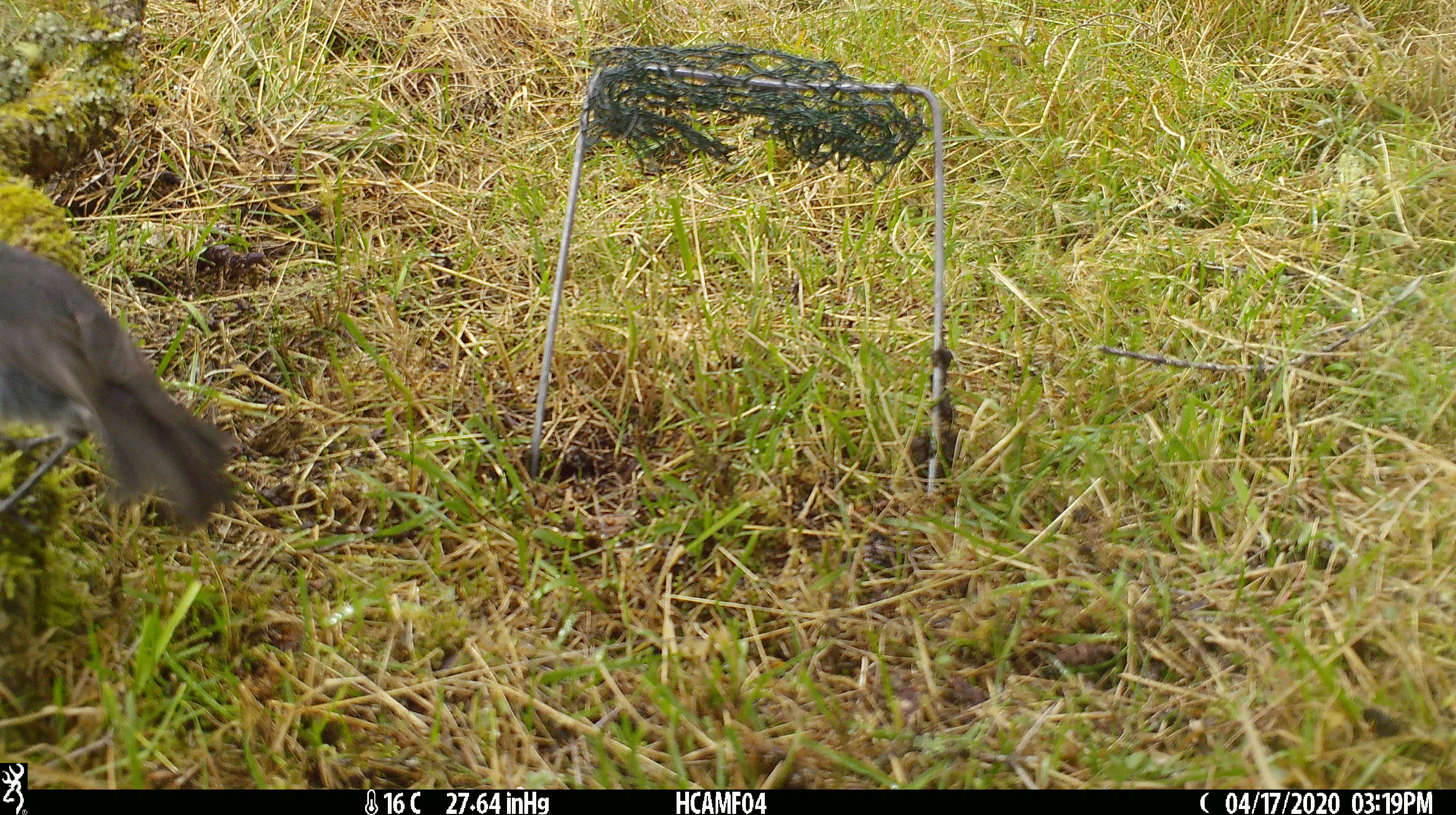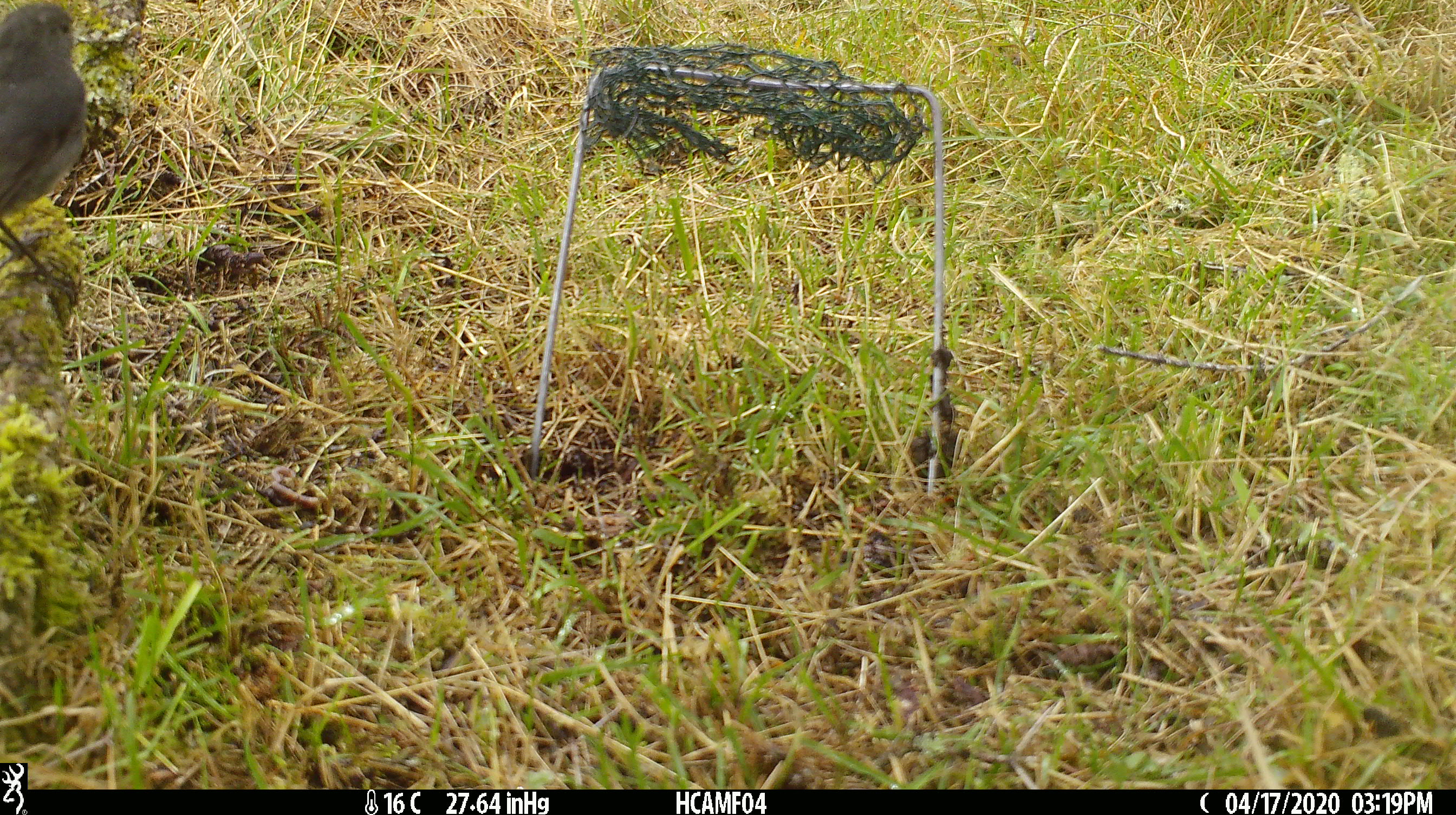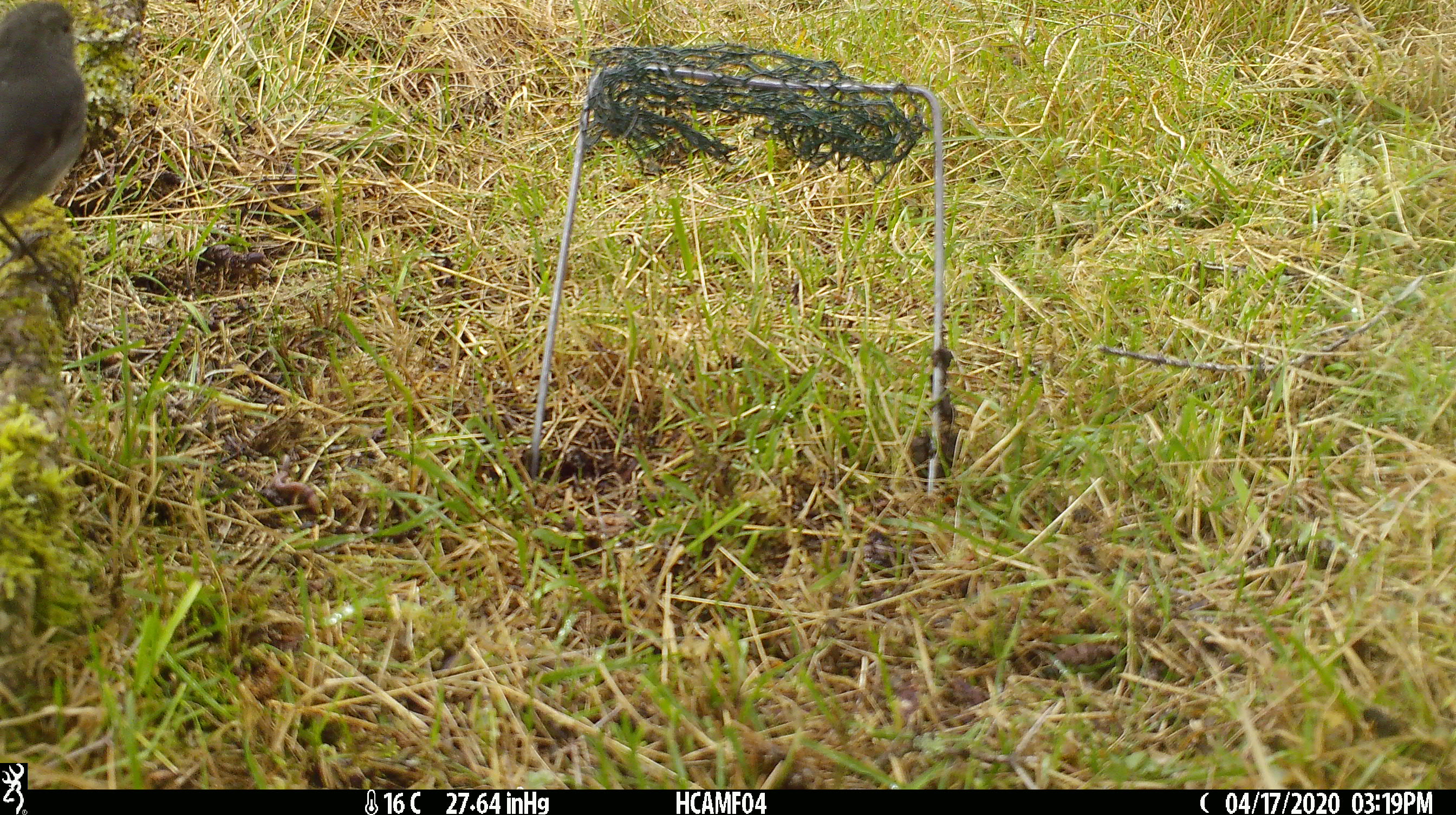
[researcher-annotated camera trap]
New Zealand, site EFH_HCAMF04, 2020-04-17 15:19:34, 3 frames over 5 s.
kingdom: Animalia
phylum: Chordata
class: Aves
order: Passeriformes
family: Petroicidae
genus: Petroica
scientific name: Petroica australis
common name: new zealand robin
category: robin